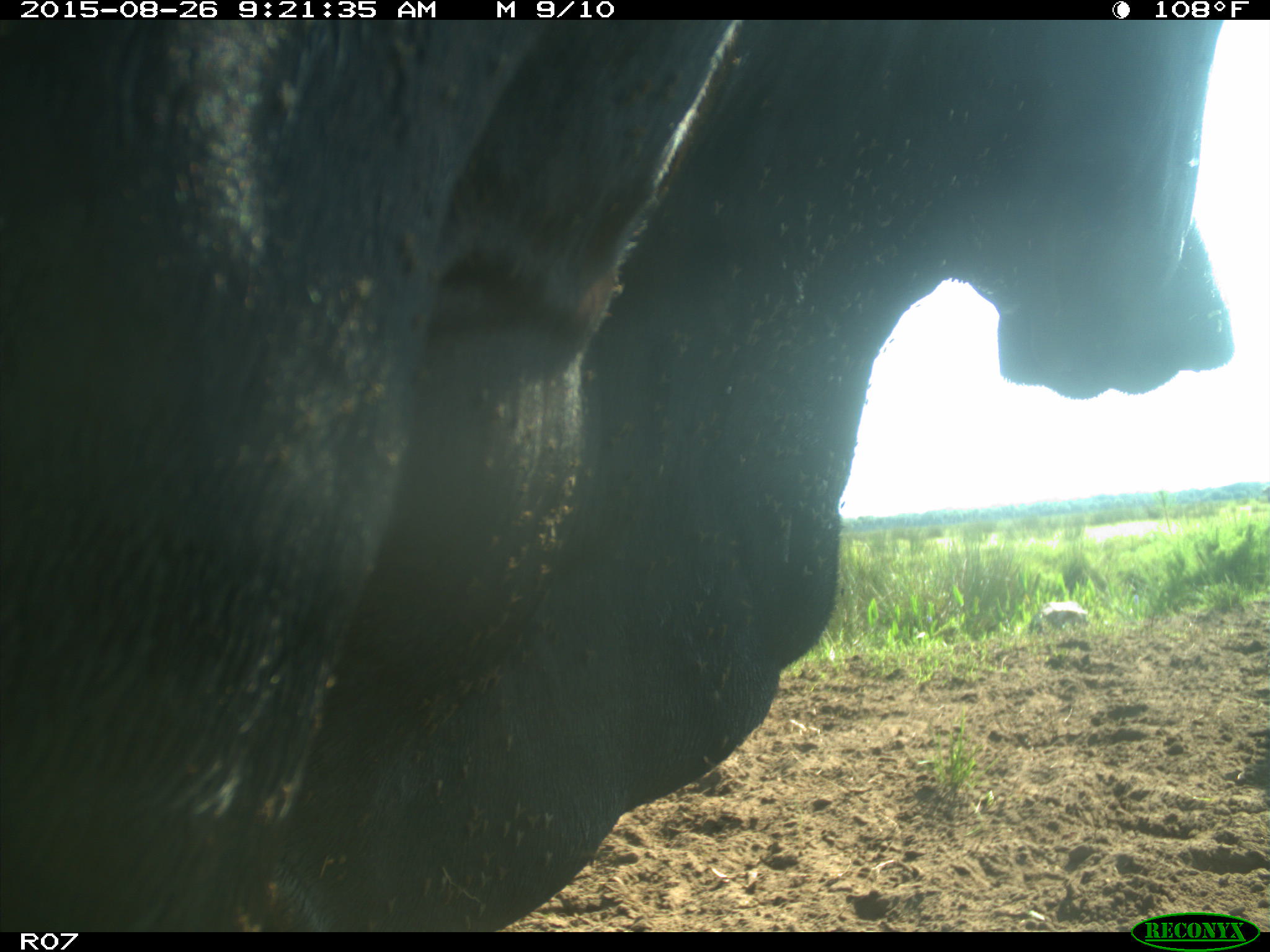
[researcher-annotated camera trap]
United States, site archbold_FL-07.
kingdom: Animalia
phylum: Chordata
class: Mammalia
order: Artiodactyla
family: Bovidae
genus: Bos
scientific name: Bos taurus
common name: domestic cow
Bos taurus (domestic cow).